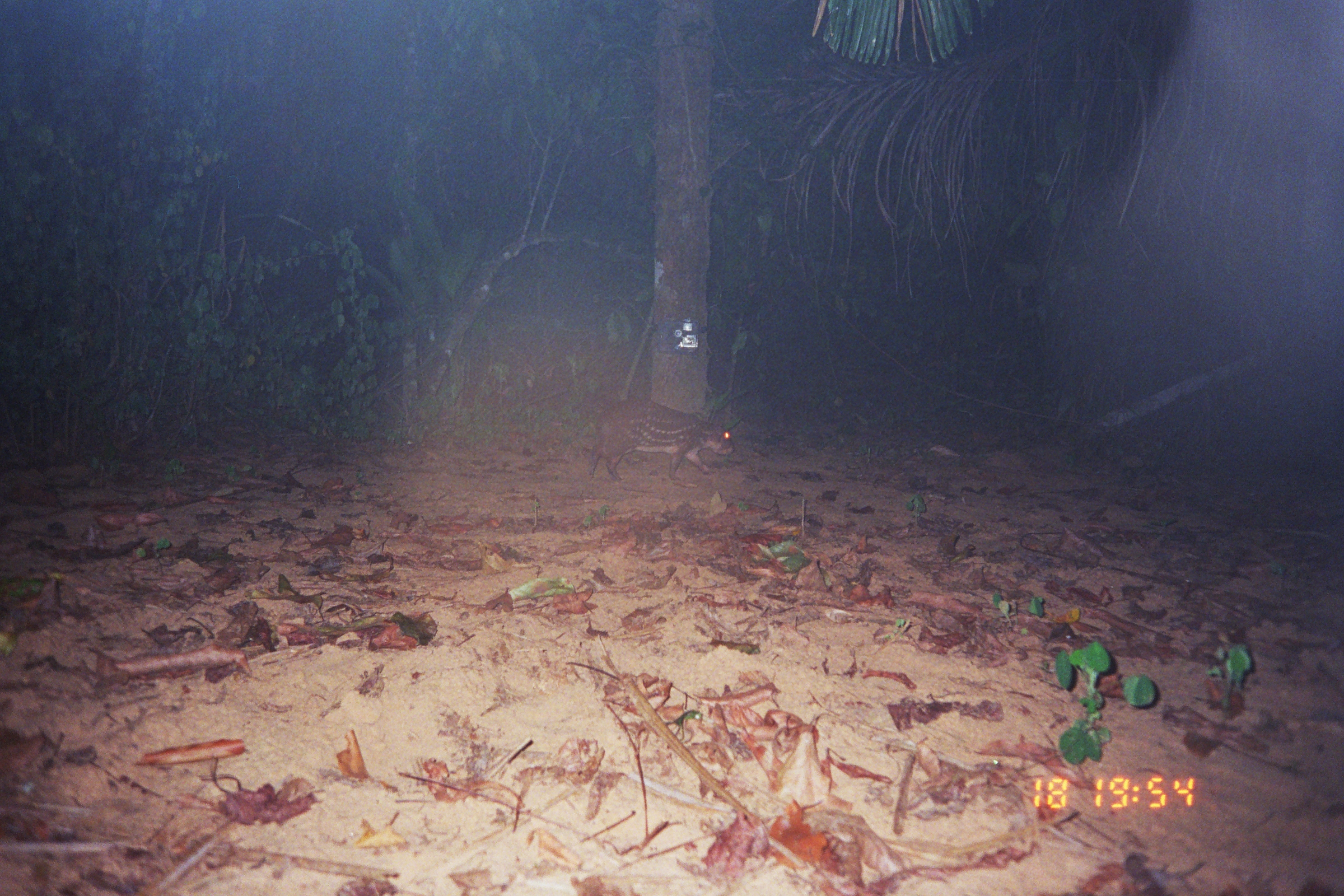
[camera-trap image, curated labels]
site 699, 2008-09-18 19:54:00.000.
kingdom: Animalia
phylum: Chordata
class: Mammalia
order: Rodentia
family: Cuniculidae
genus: Cuniculus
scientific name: Cuniculus paca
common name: spotted paca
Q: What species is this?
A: Cuniculus paca (spotted paca).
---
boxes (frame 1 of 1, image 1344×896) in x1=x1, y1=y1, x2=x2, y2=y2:
cuniculus paca: x1=587, y1=397, x2=734, y2=478